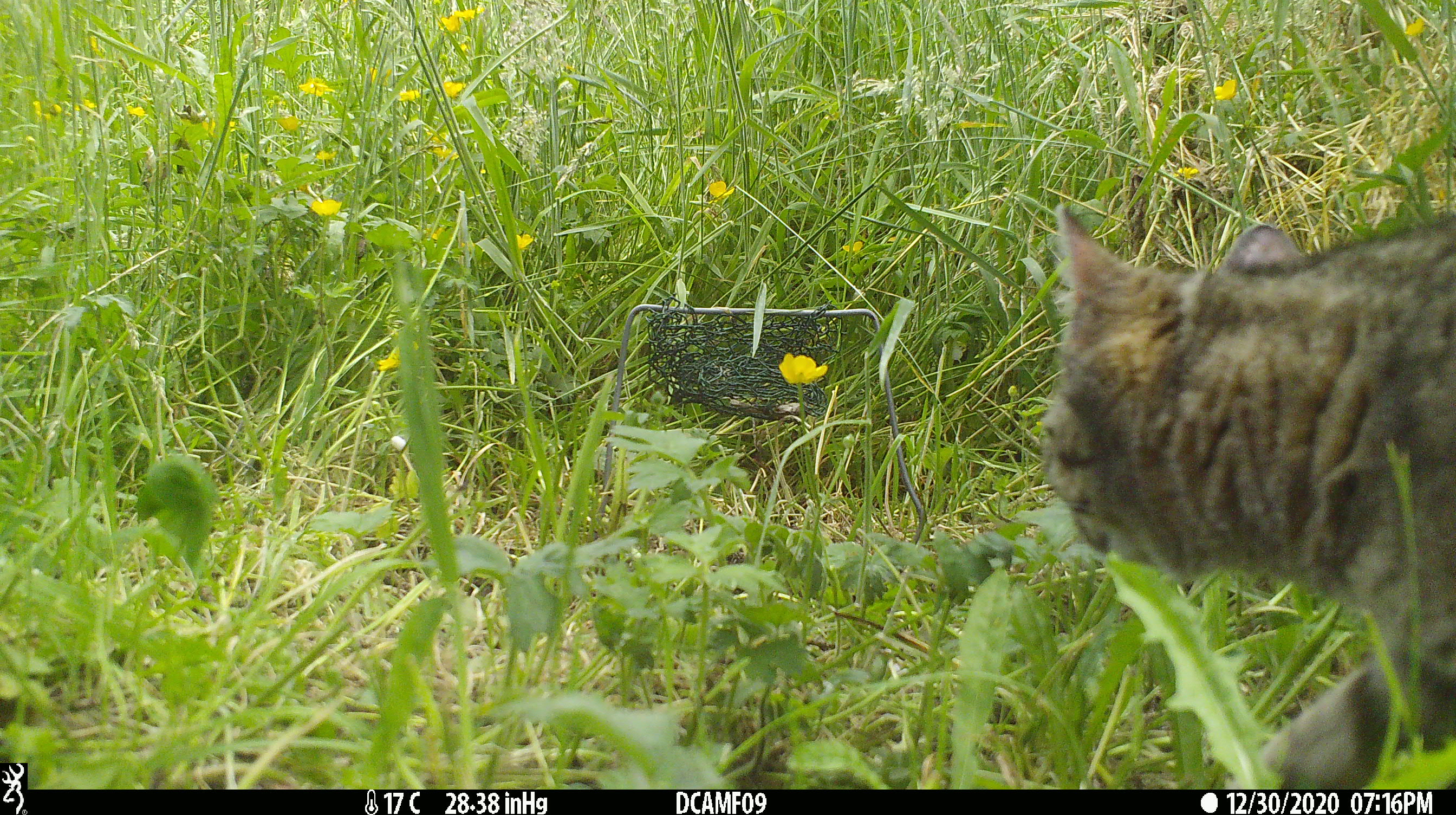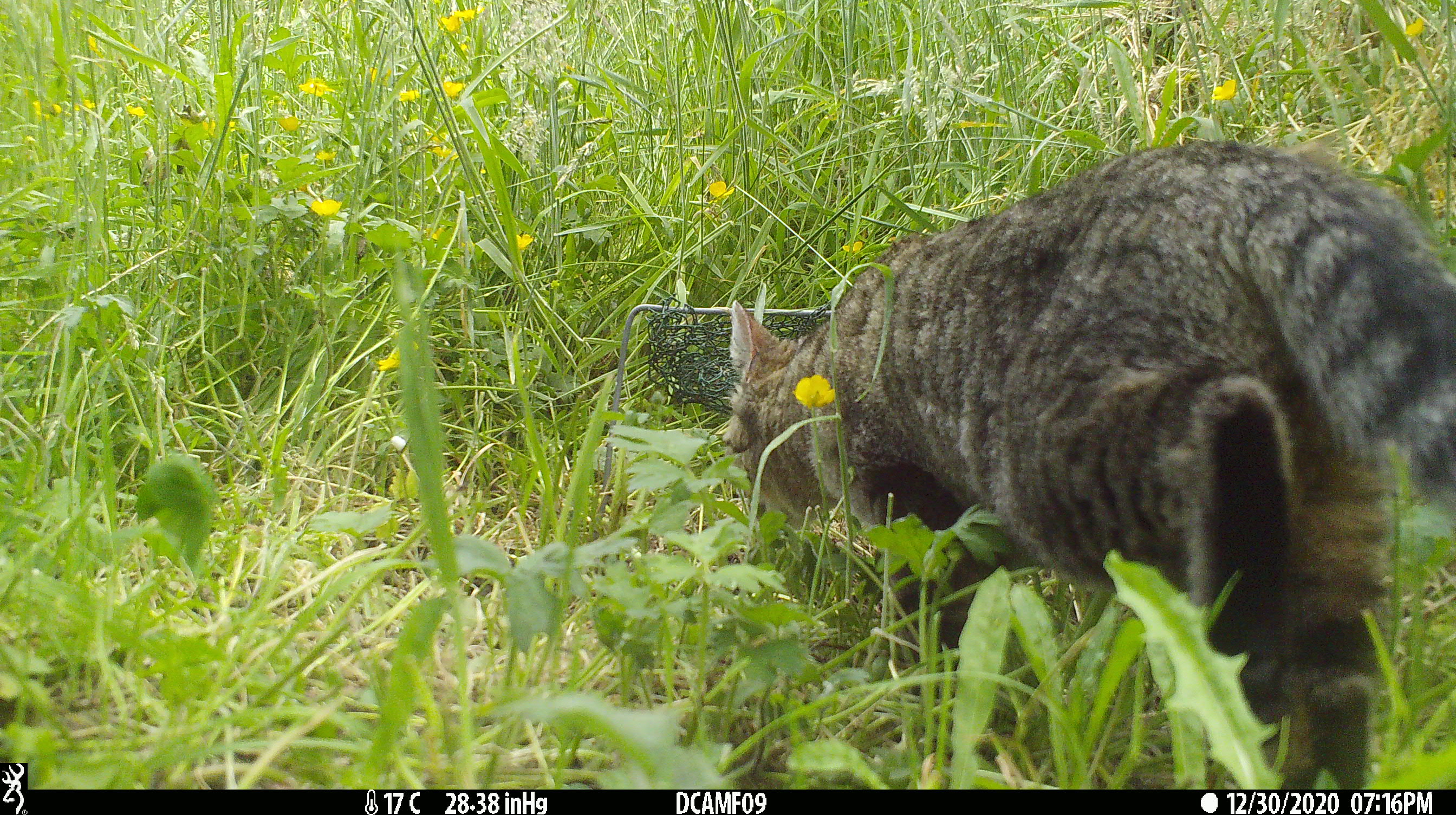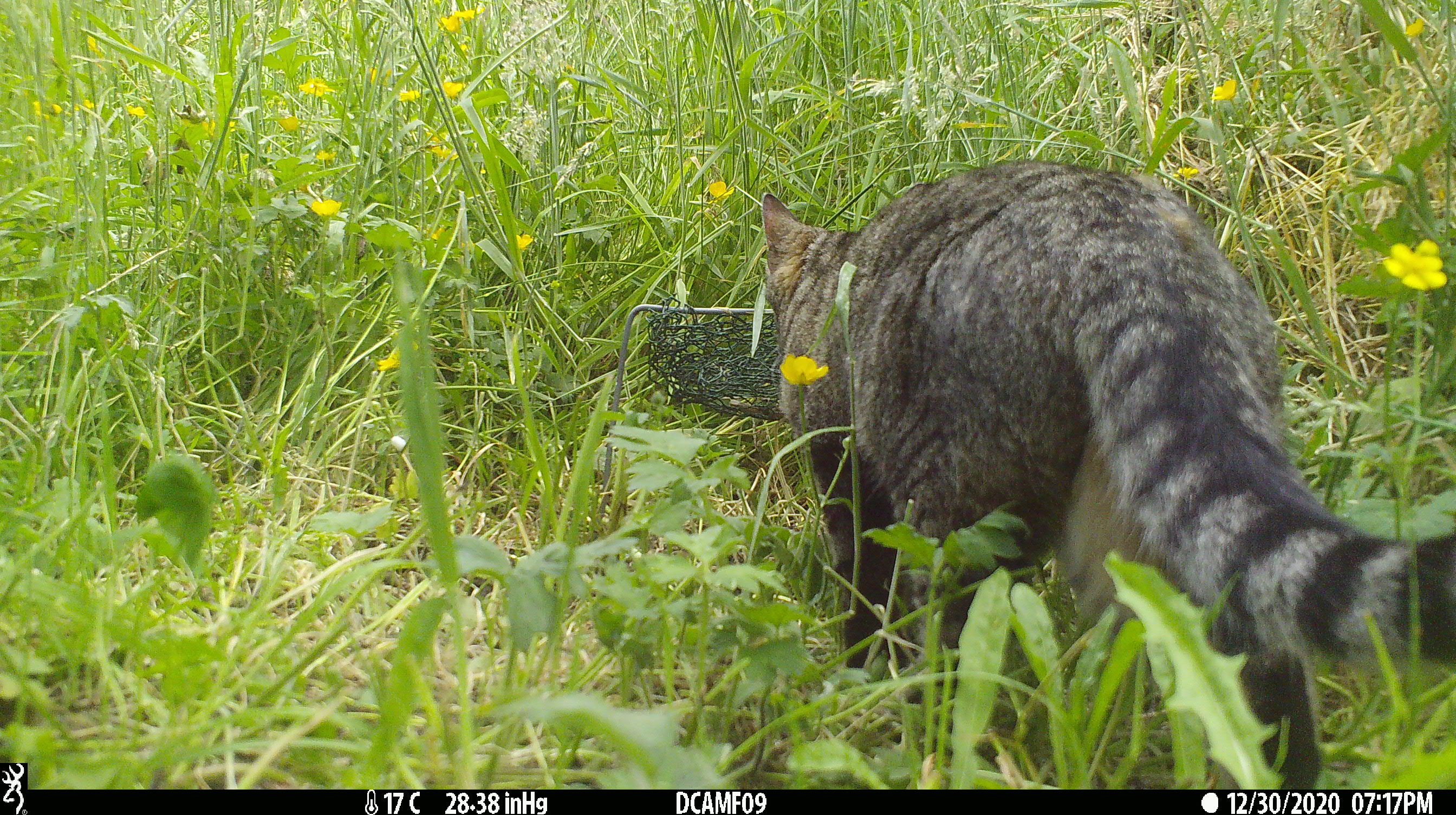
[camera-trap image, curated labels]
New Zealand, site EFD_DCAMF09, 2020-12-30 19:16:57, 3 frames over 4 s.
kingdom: Animalia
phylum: Chordata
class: Mammalia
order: Carnivora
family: Felidae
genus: Felis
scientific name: Felis catus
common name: domestic cat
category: cat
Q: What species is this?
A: Cat (domestic cat) (Felis catus).